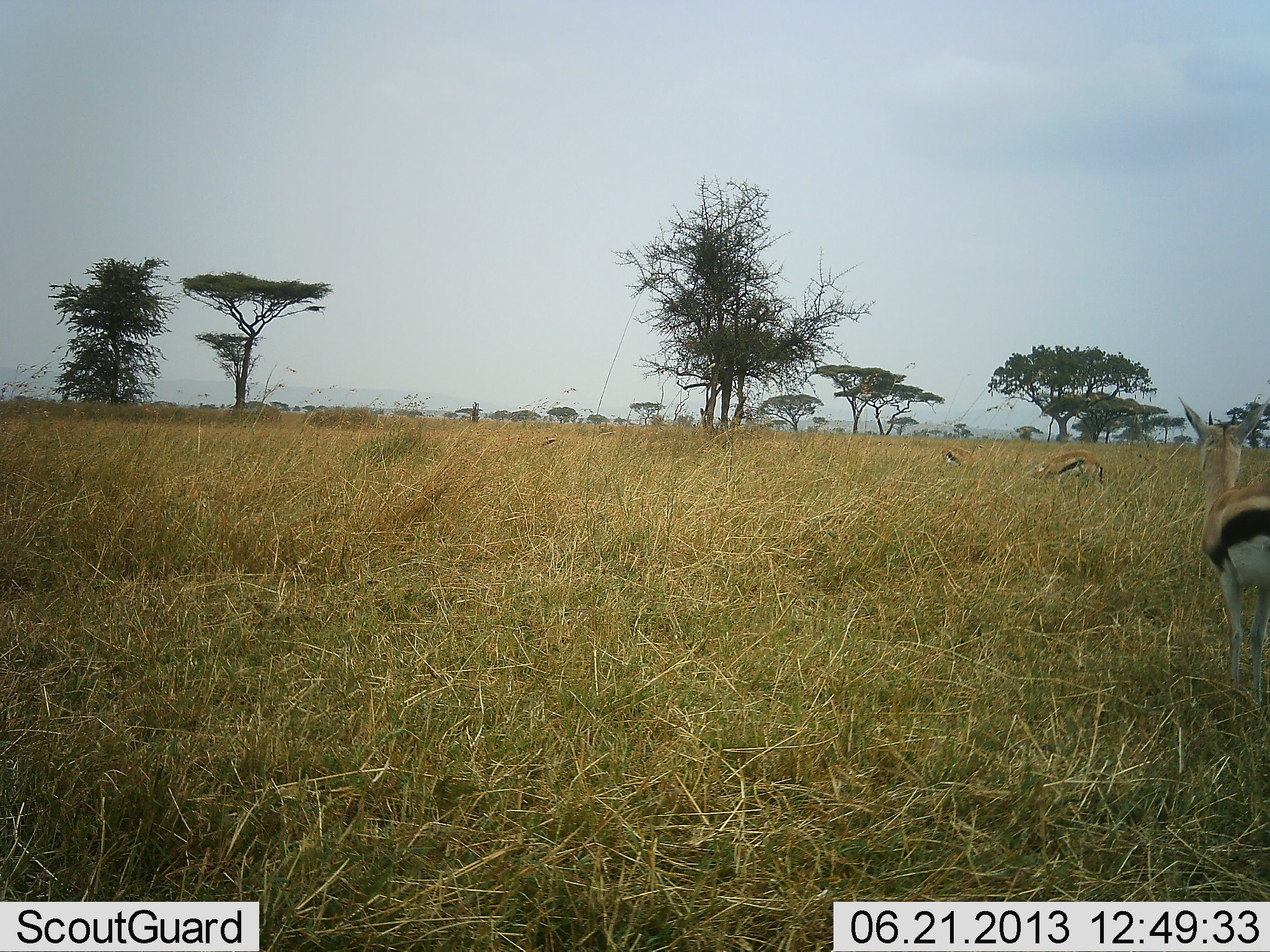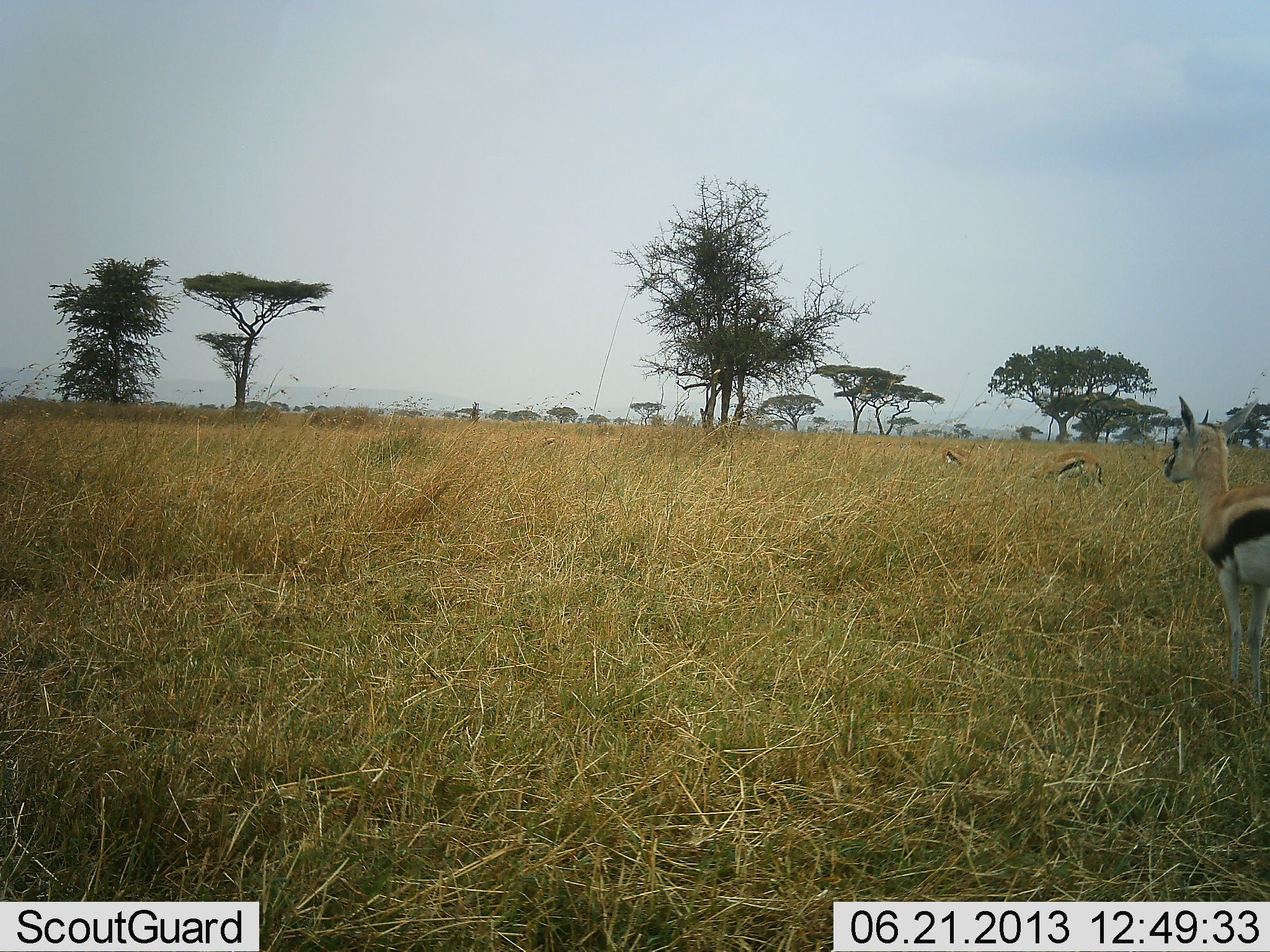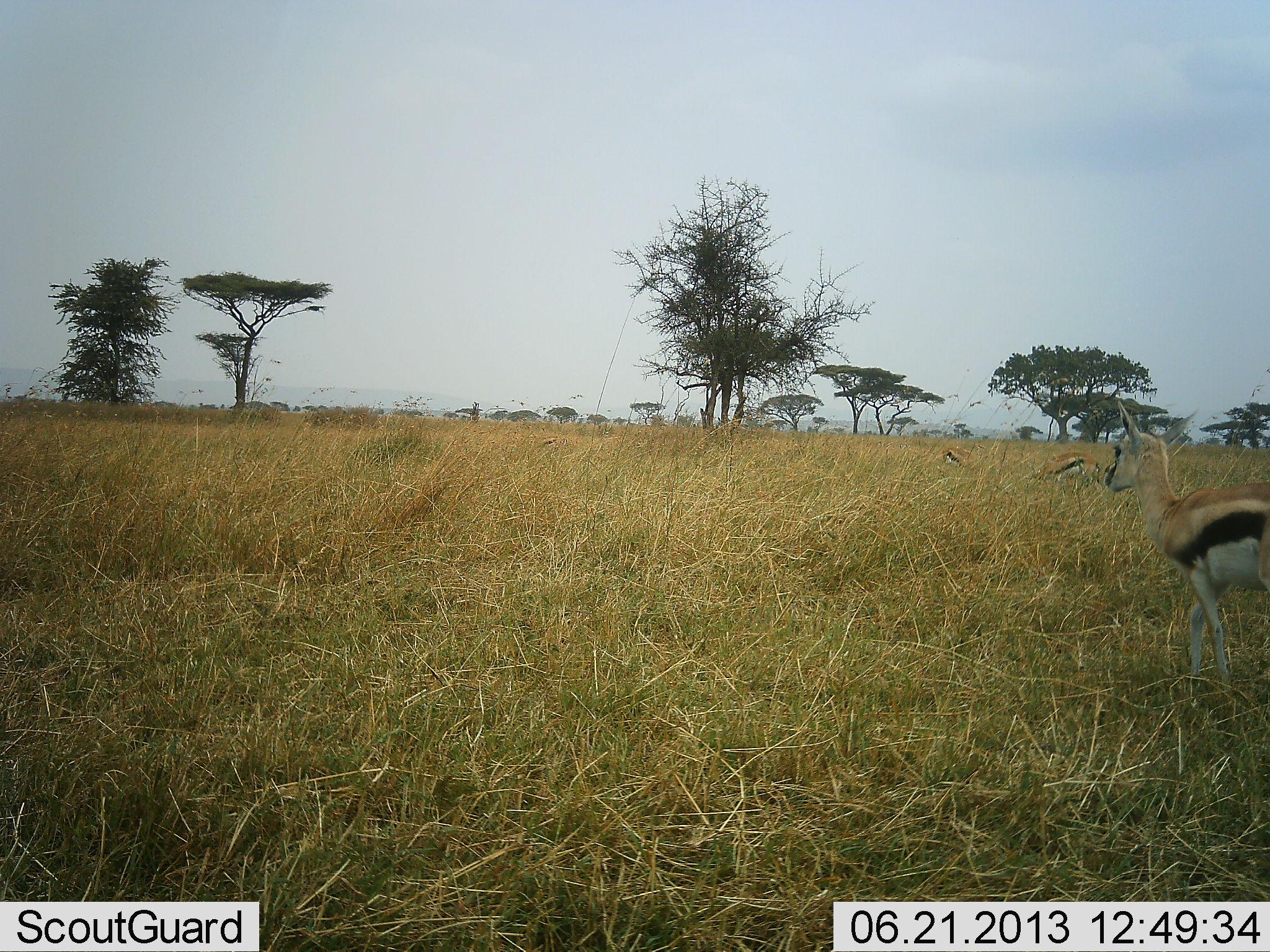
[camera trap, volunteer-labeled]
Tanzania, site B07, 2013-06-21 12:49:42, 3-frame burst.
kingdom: Animalia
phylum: Chordata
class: Mammalia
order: Artiodactyla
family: Bovidae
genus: Eudorcas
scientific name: Eudorcas thomsonii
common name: thomson's gazelle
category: gazellethomsons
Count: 3.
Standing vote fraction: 60%.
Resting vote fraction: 0%.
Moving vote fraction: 50%.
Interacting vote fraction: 10%.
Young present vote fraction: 0%.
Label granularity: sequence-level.